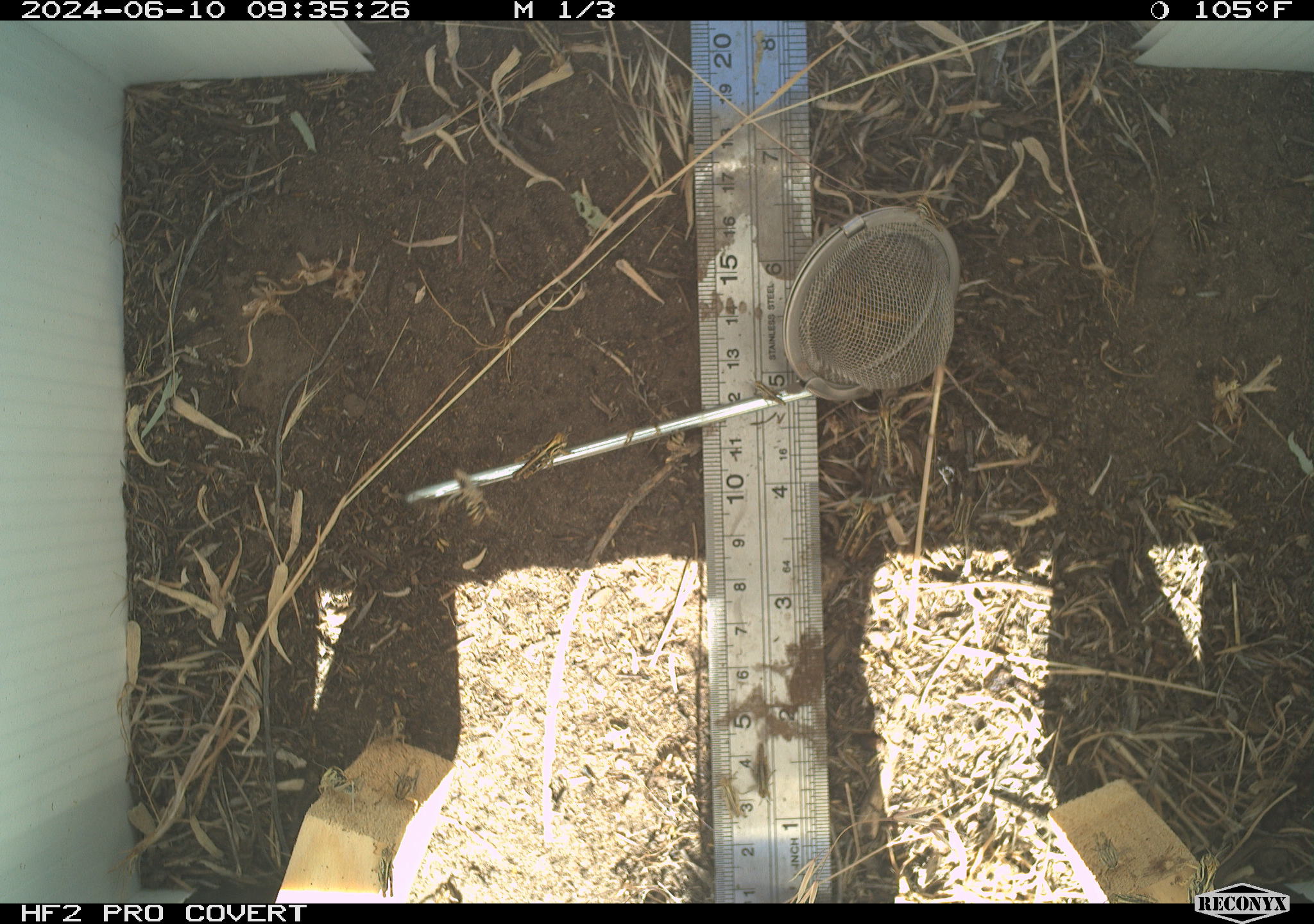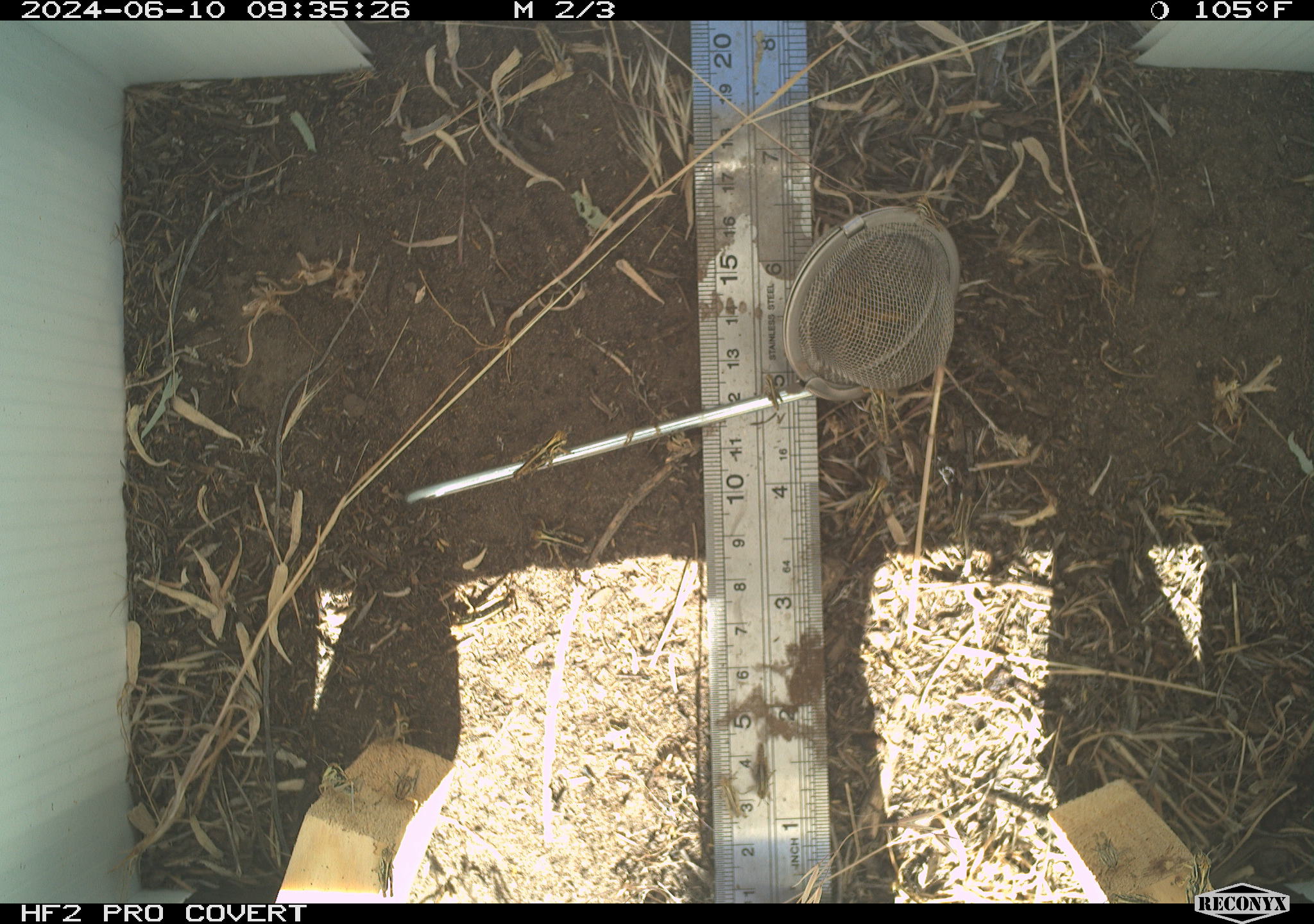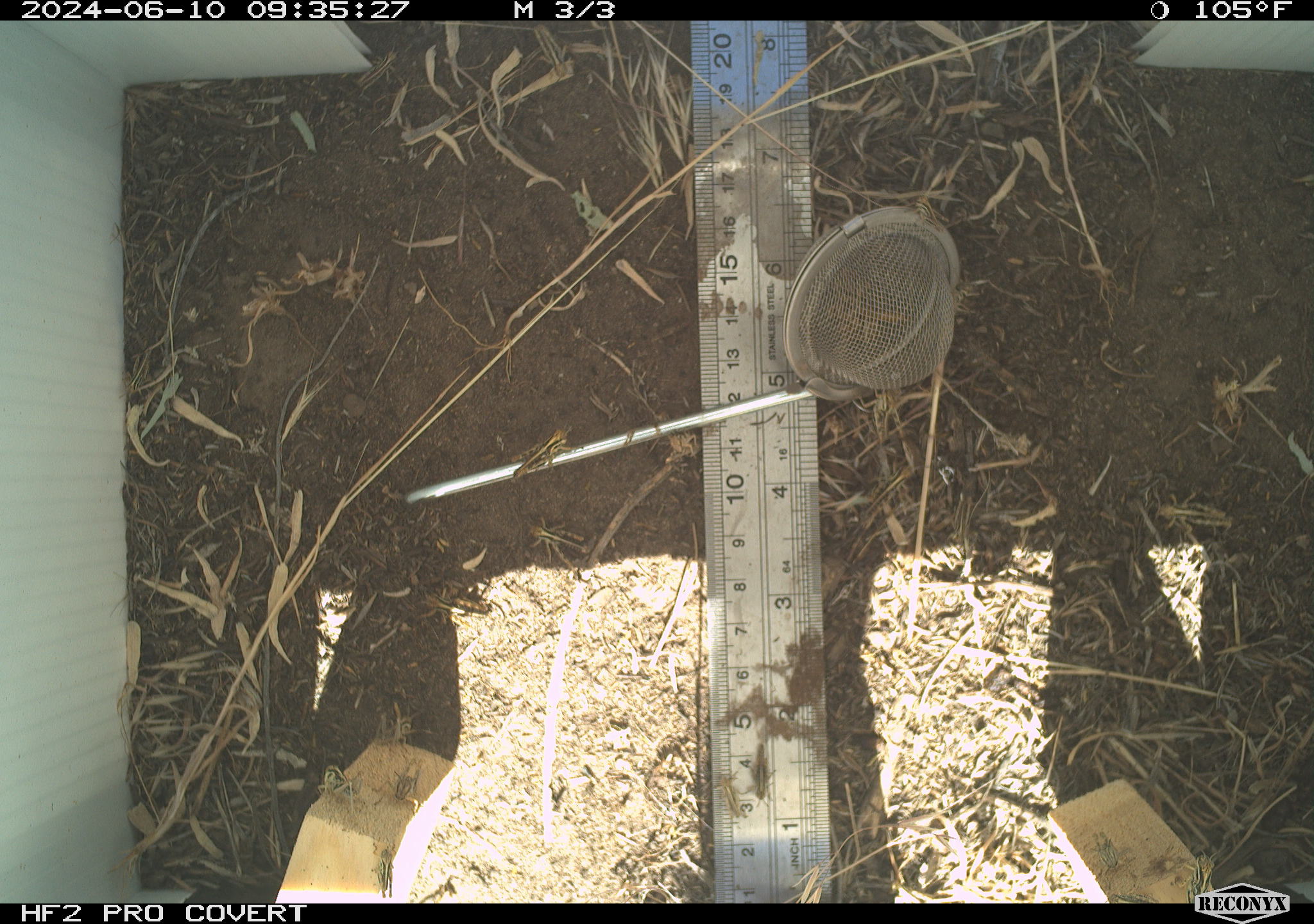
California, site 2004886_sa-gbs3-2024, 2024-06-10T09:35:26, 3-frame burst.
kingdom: Animalia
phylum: Arthropoda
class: Insecta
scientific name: Insecta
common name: insect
Insect (Insecta).